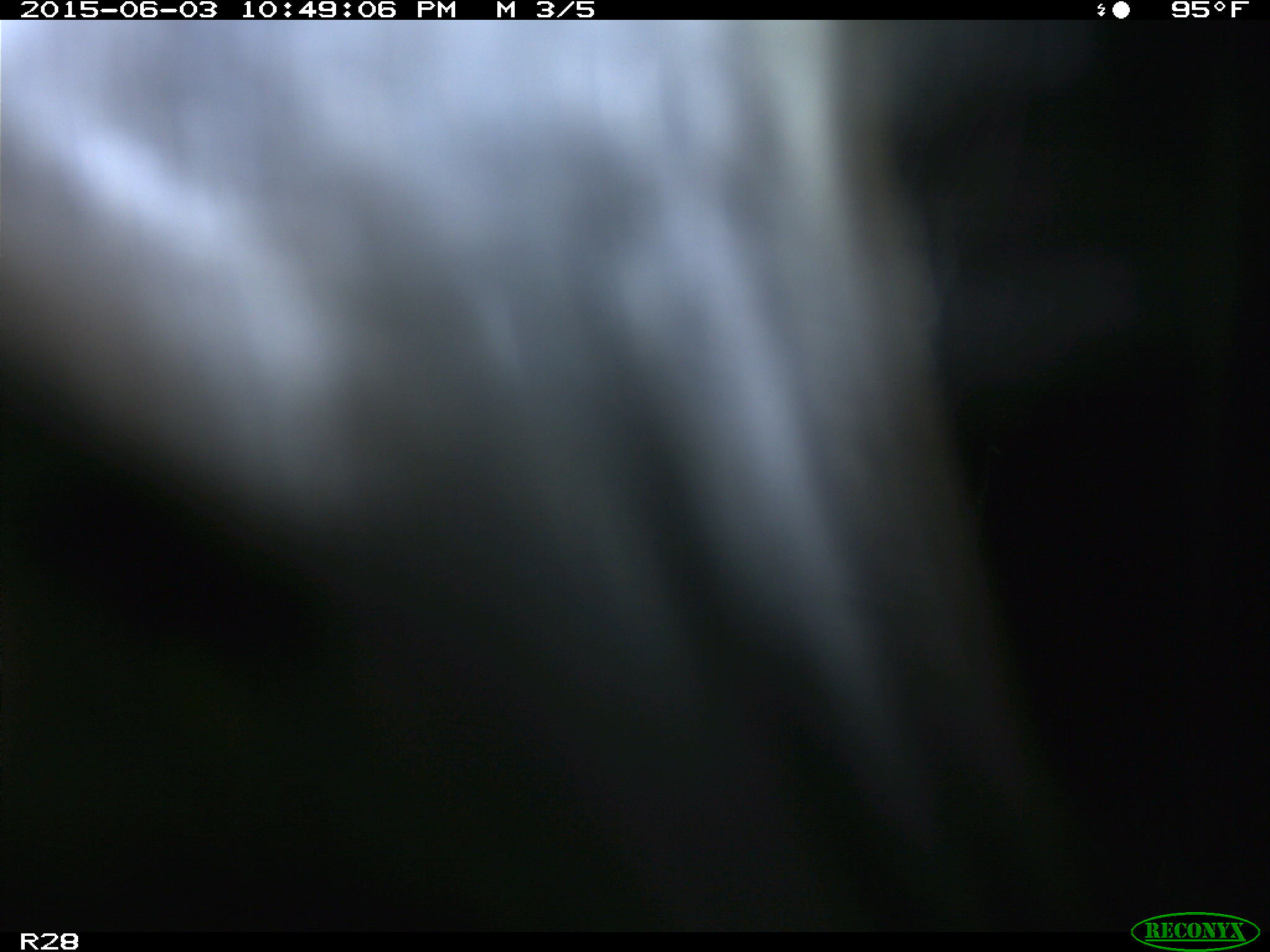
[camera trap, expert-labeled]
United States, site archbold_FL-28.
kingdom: Animalia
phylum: Chordata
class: Mammalia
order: Artiodactyla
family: Bovidae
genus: Bos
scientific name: Bos taurus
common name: domestic cow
Bos taurus (domestic cow).